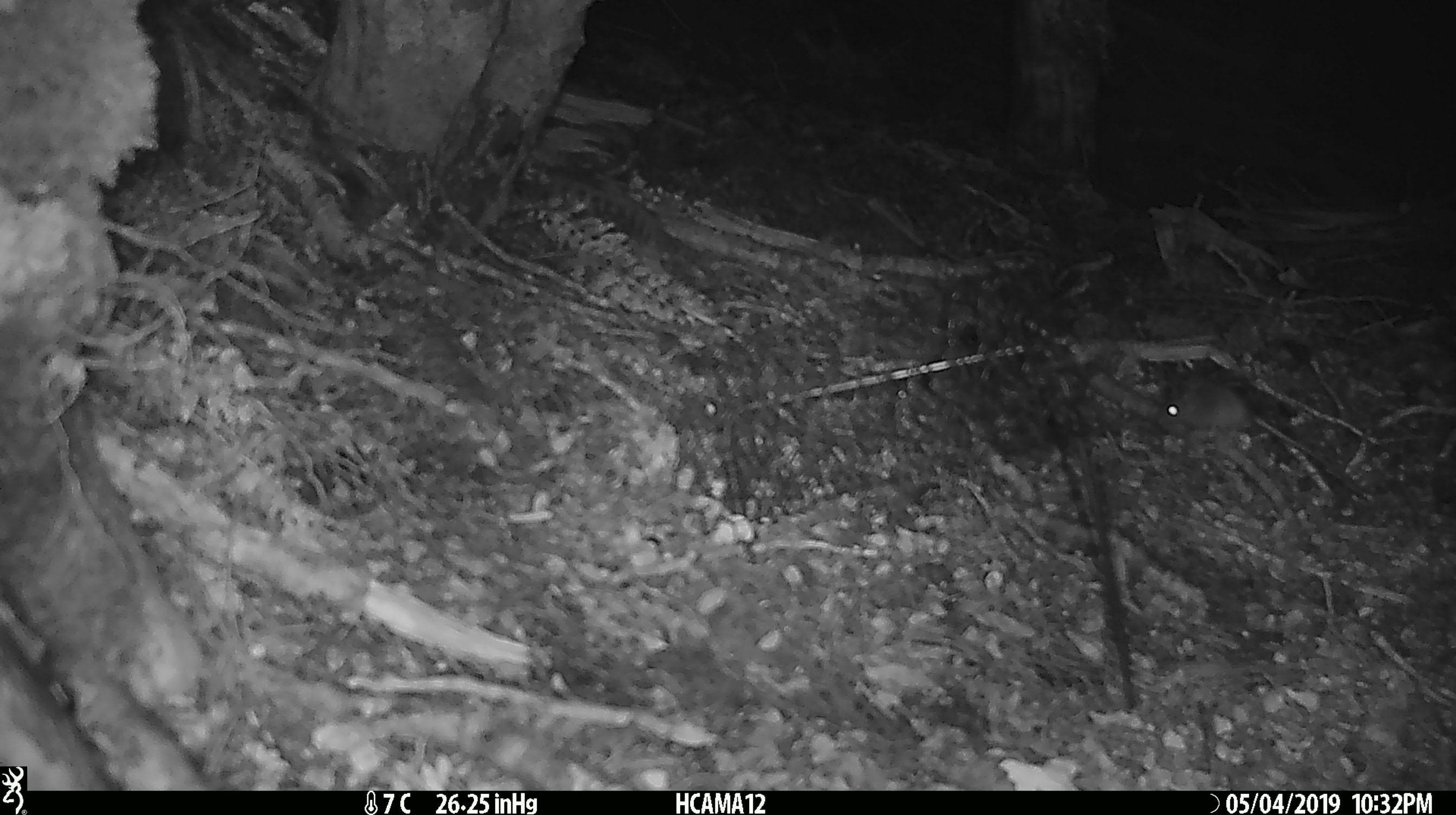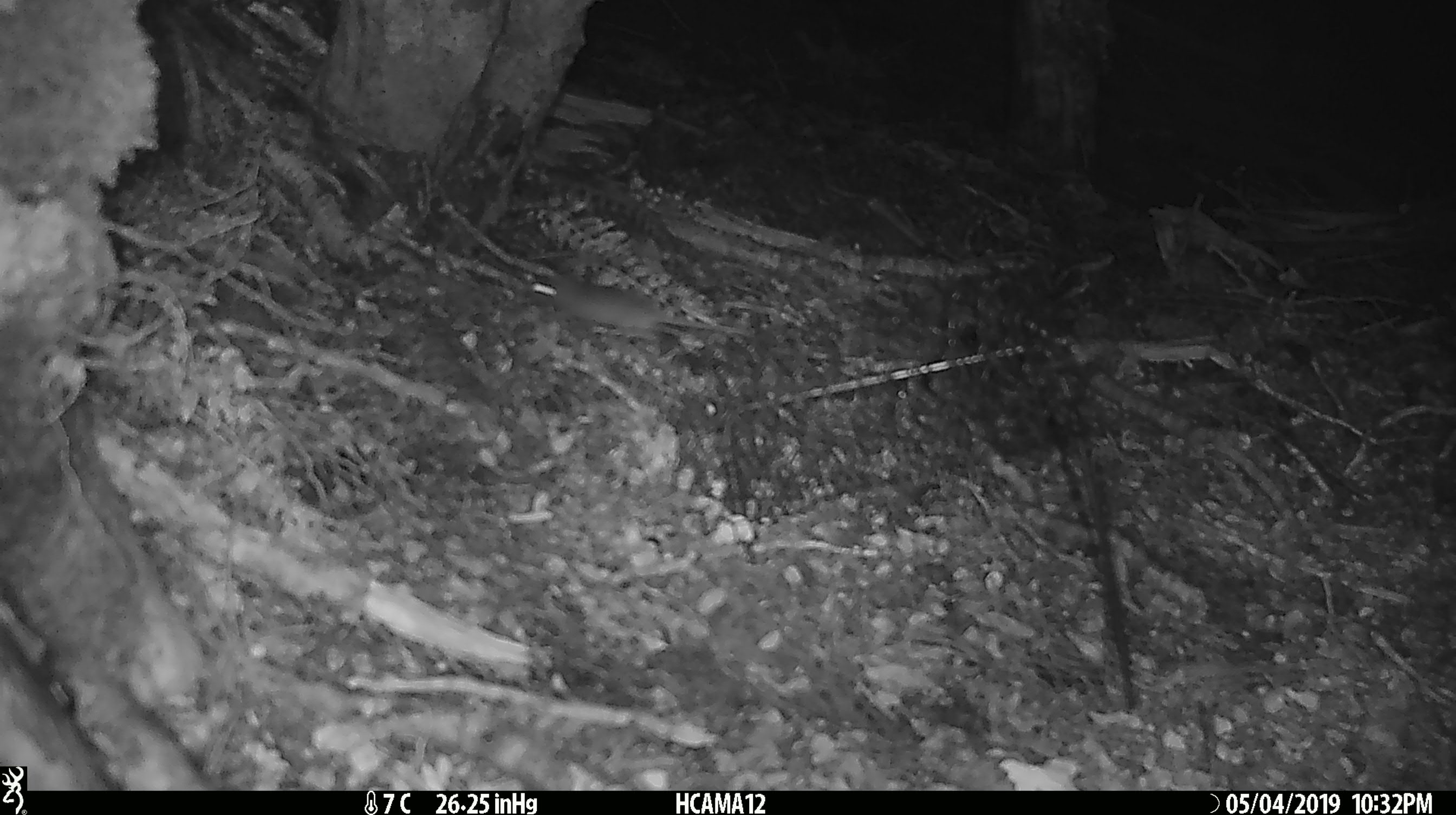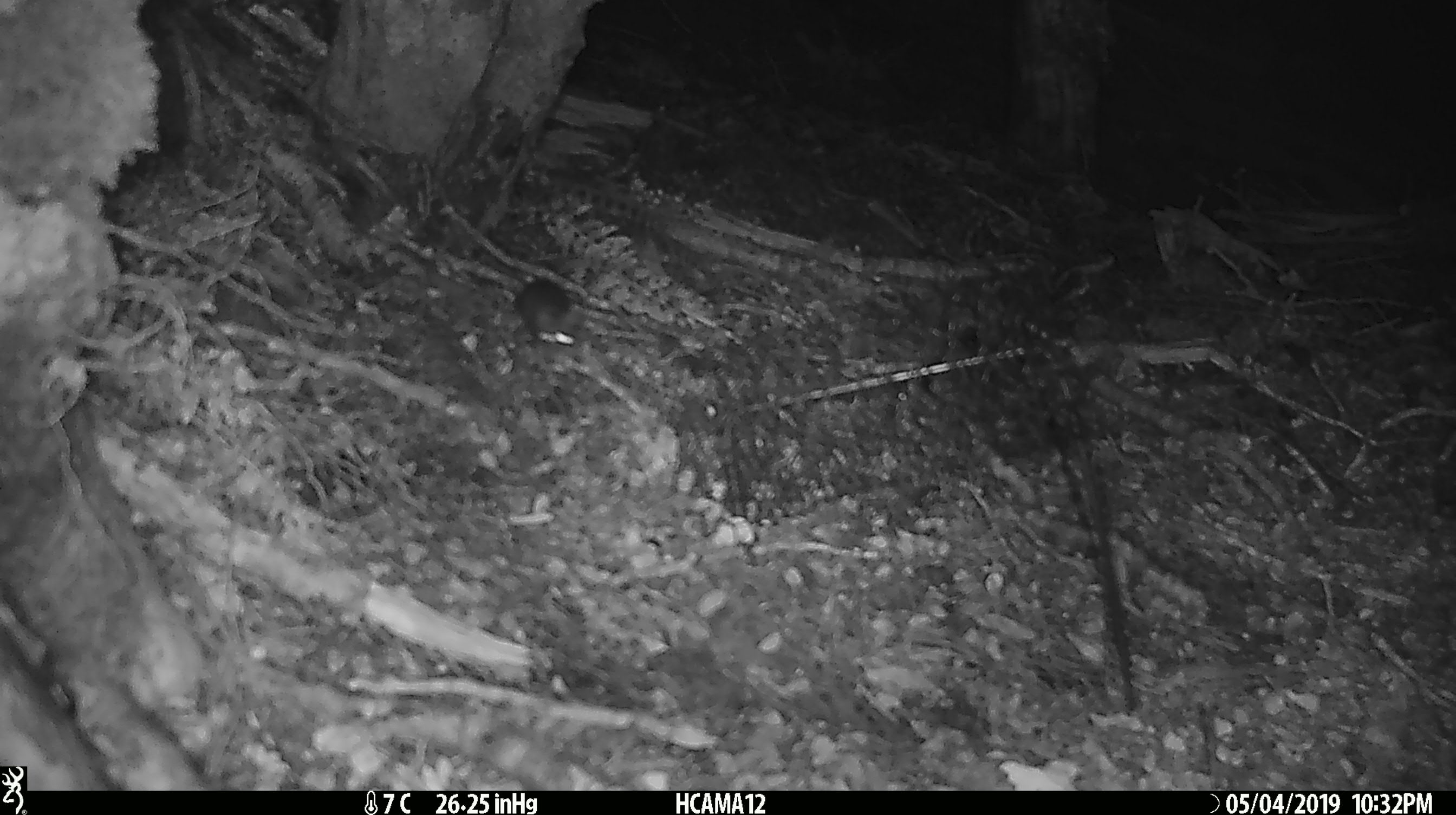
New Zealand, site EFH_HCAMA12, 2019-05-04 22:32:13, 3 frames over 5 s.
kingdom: Animalia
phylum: Chordata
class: Mammalia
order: Rodentia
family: Muridae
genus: Mus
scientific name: Mus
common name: mouse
Mouse (Mus).